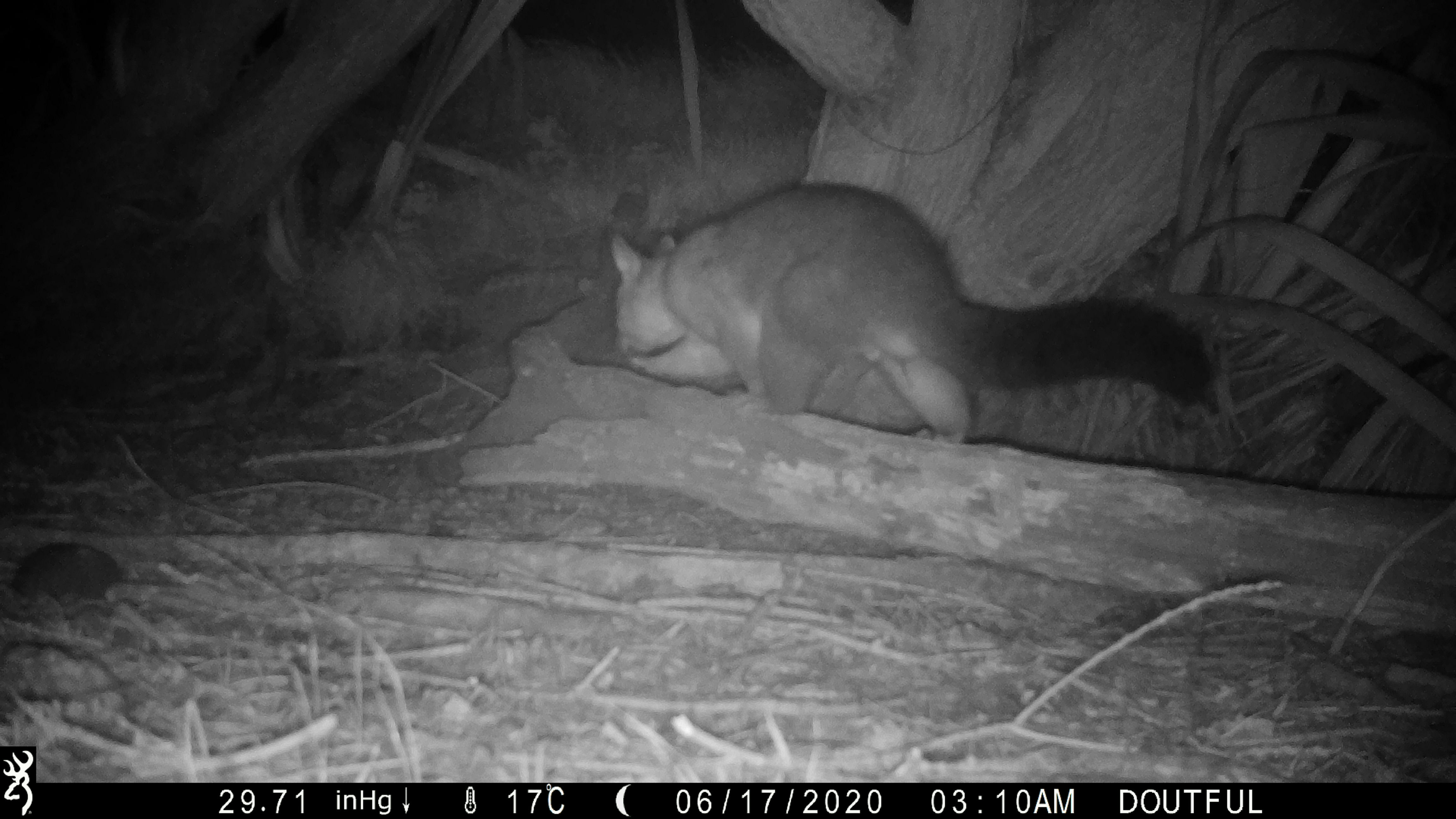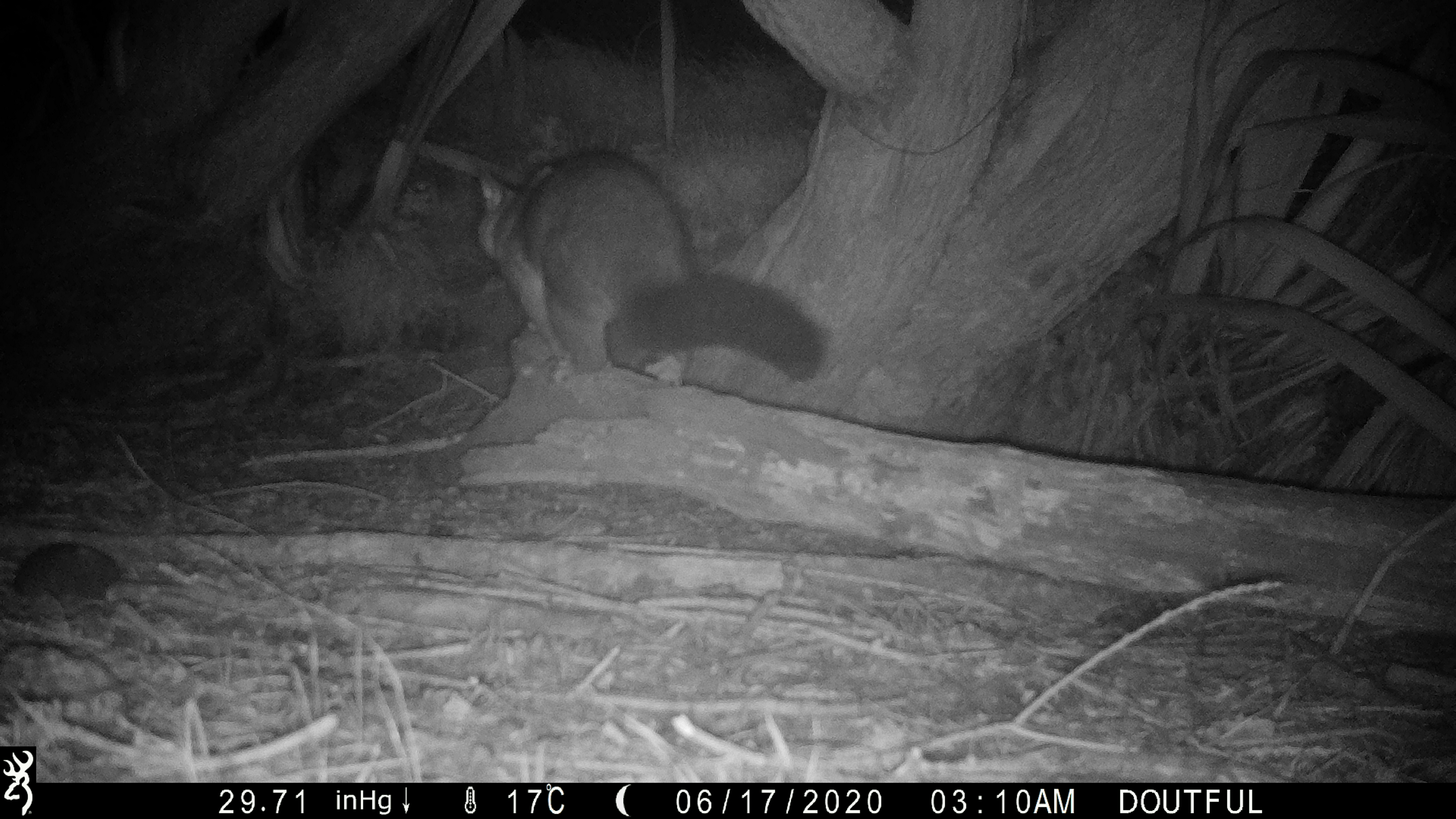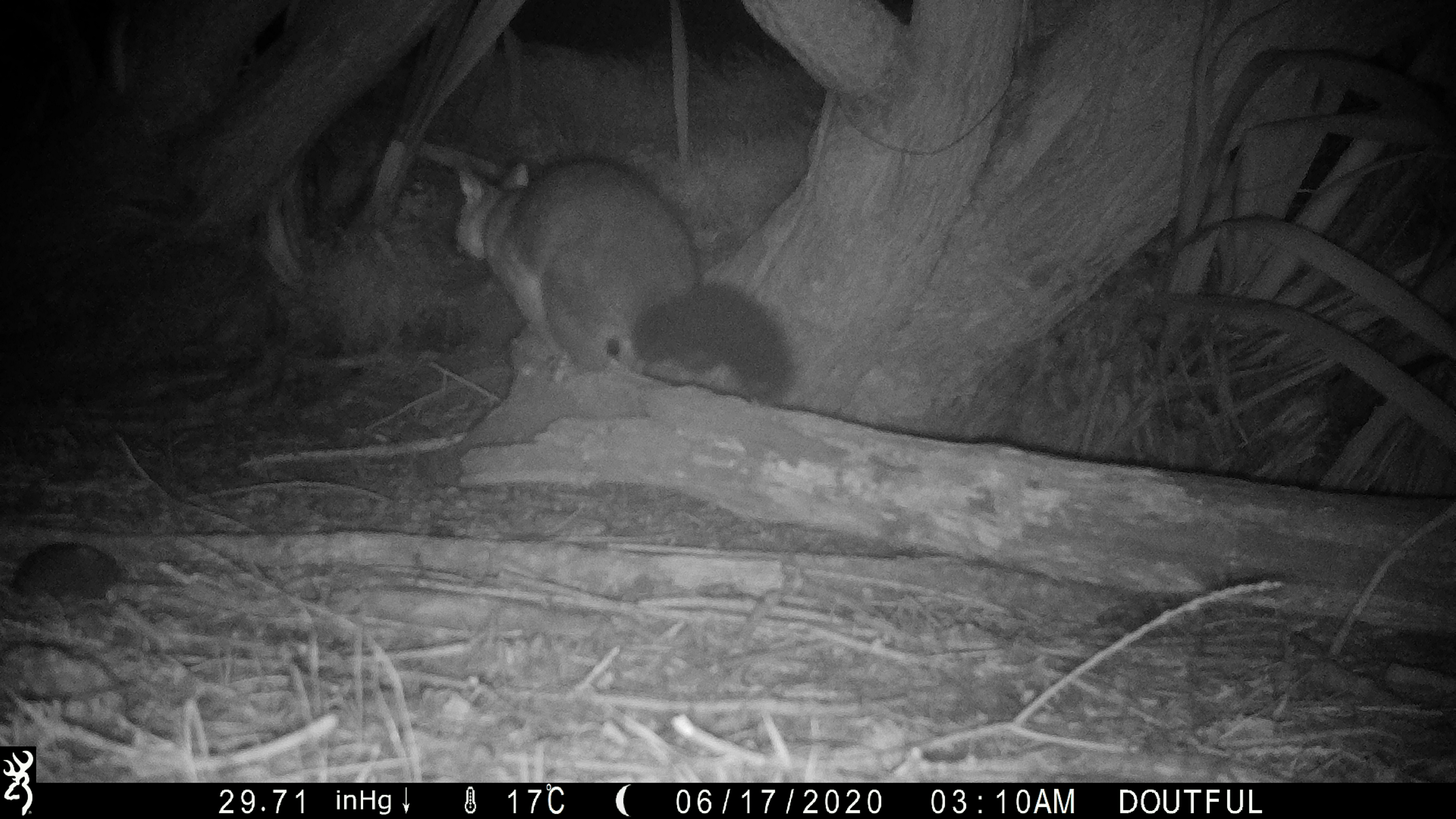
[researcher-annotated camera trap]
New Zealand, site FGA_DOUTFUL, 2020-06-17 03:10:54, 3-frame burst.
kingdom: Animalia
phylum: Chordata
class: Mammalia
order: Diprotodontia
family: Phalangeridae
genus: Trichosurus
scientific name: Trichosurus vulpecula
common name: common brushtail possum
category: possum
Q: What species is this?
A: Possum (common brushtail possum) (Trichosurus vulpecula).